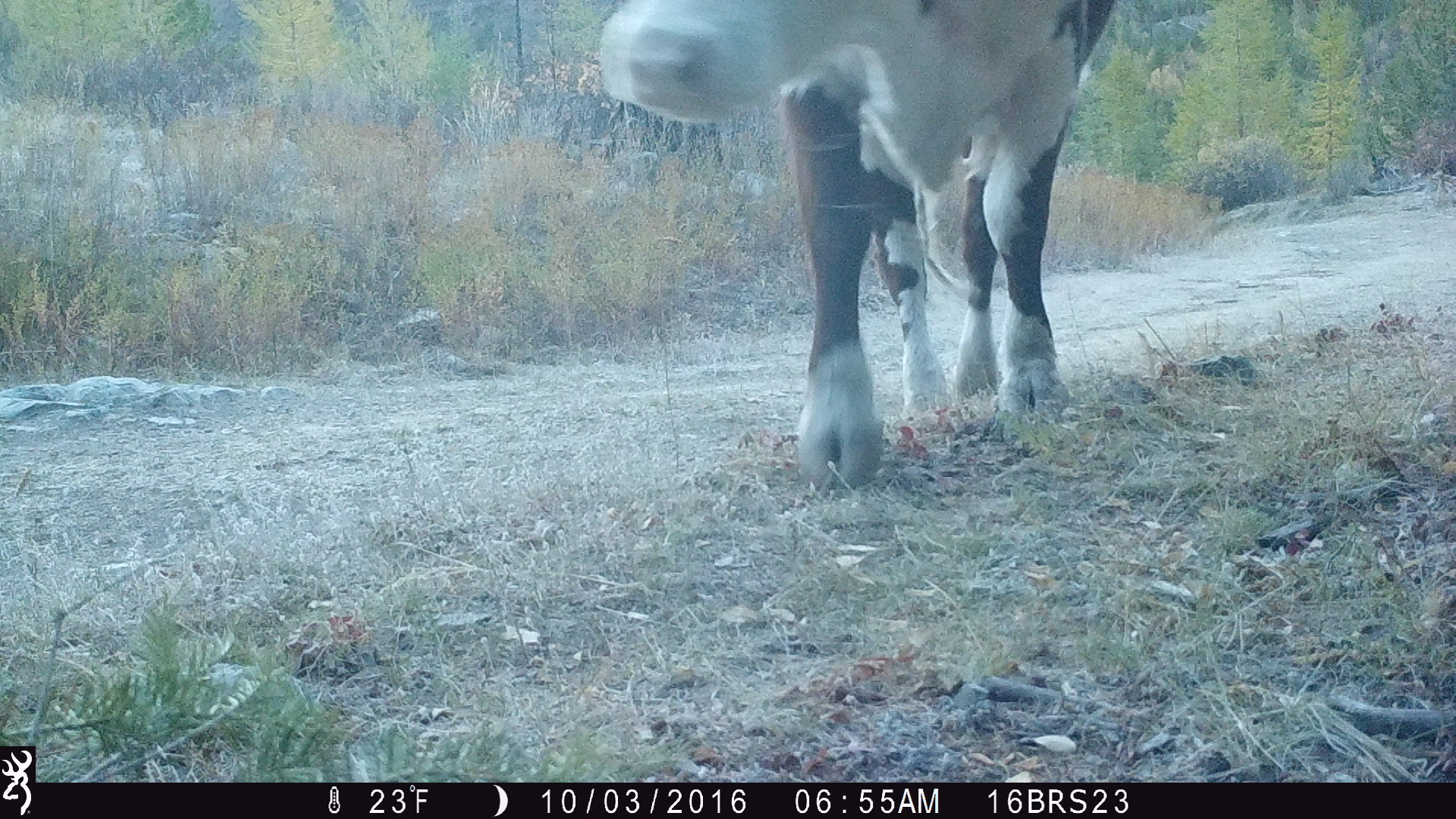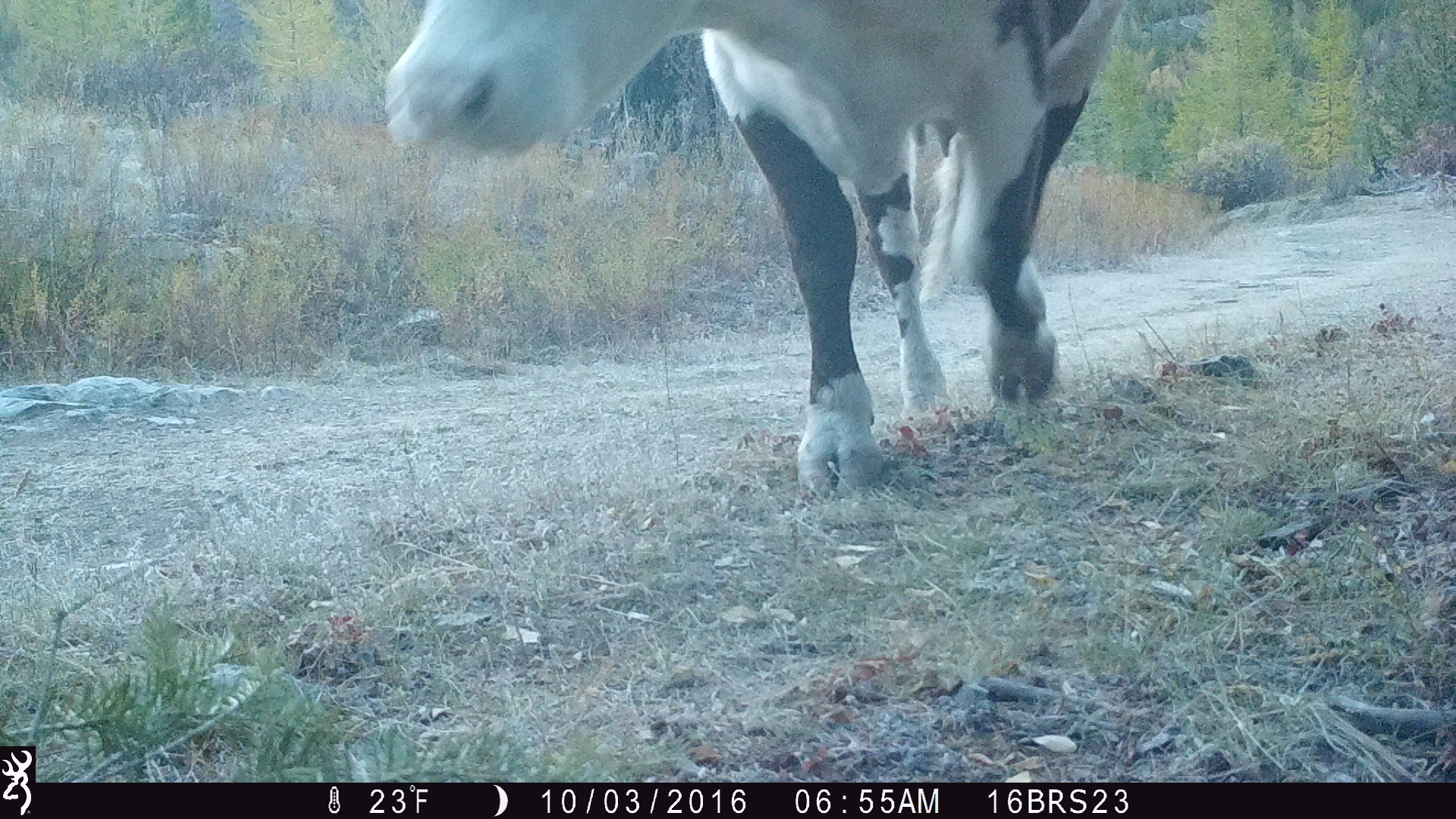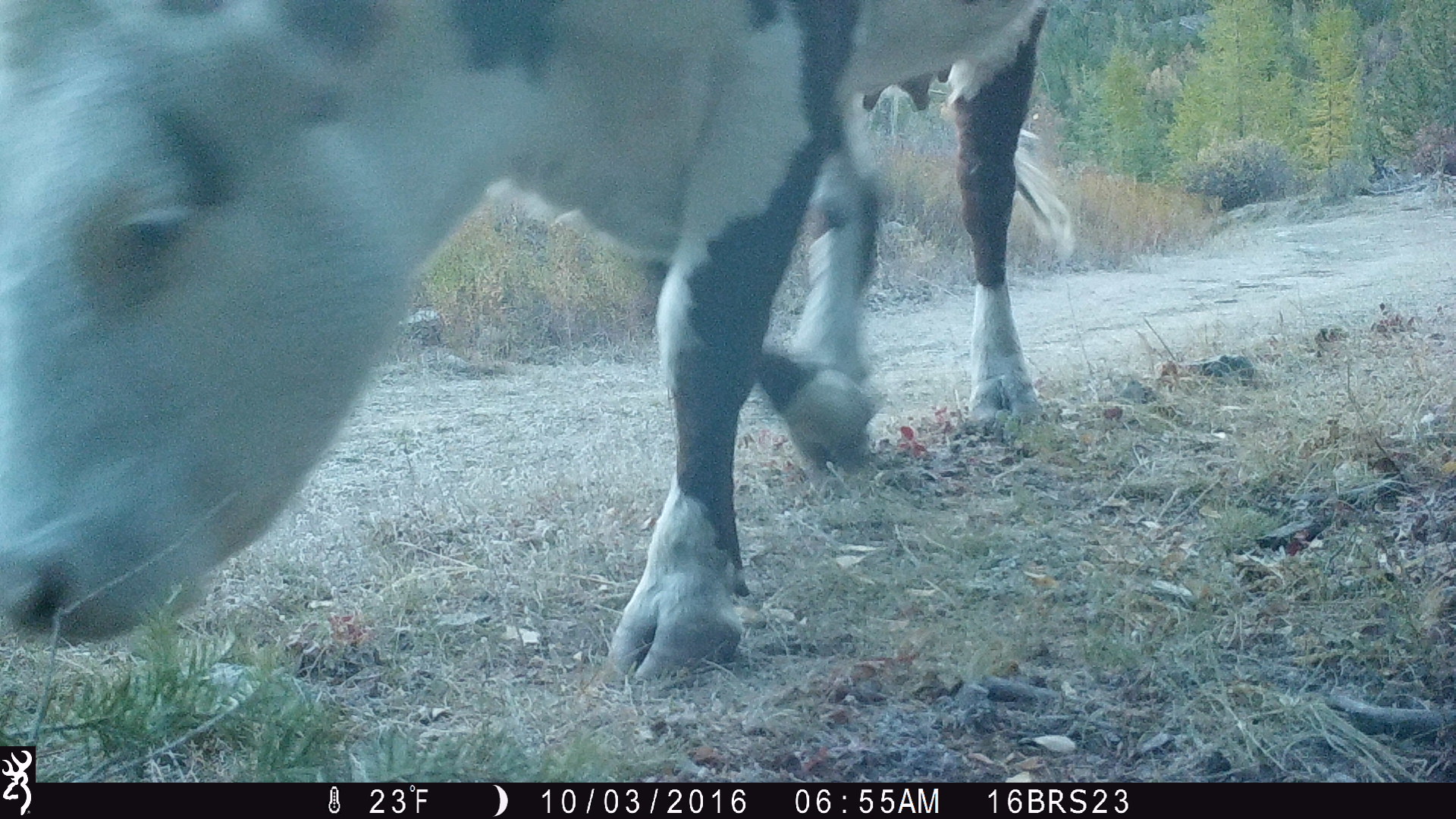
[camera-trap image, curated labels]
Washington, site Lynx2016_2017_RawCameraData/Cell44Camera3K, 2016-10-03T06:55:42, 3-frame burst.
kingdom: Animalia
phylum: Chordata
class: Mammalia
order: Artiodactyla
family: Bovidae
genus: Bos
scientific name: Bos taurus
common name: domestic cattle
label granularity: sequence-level